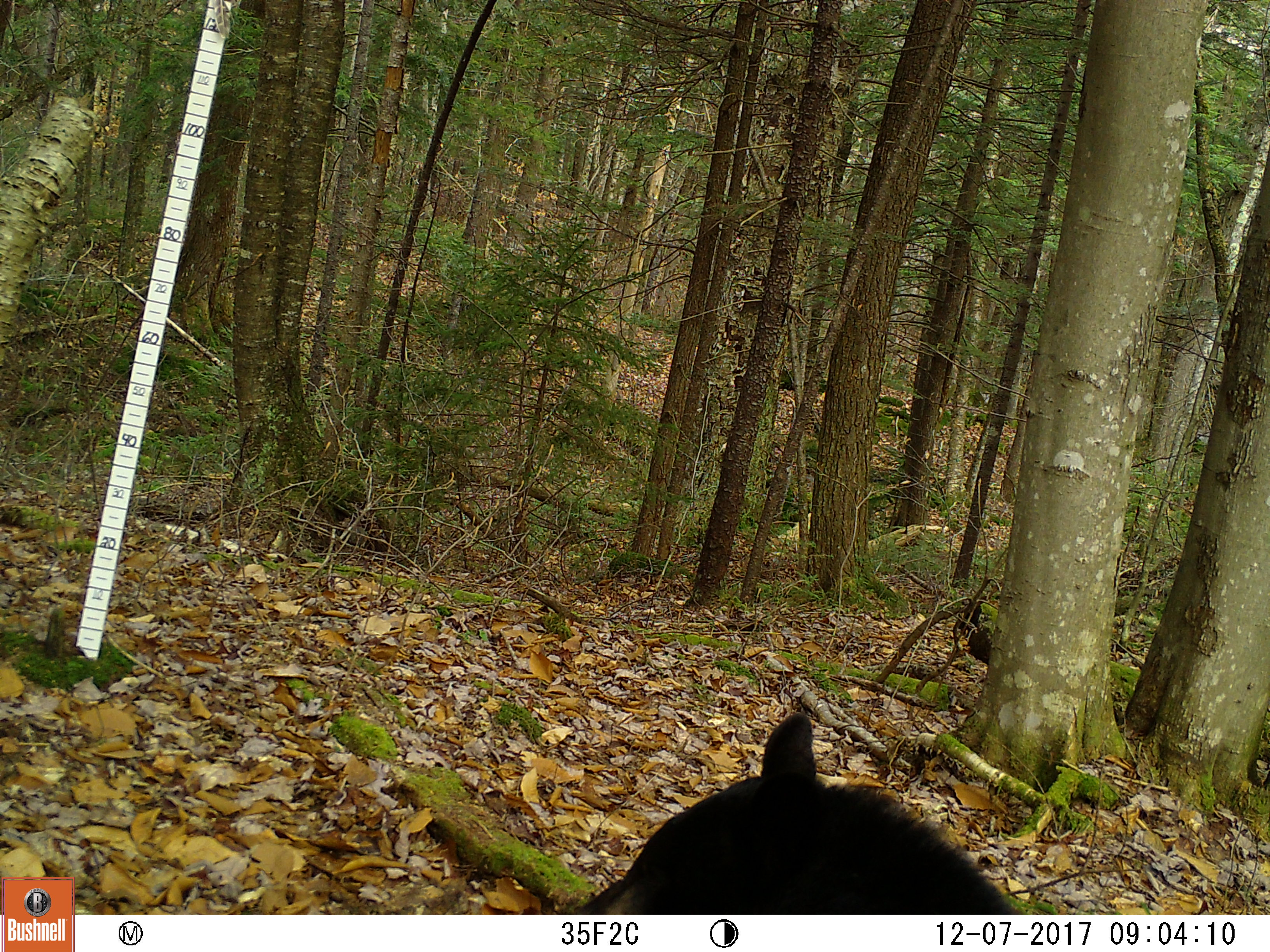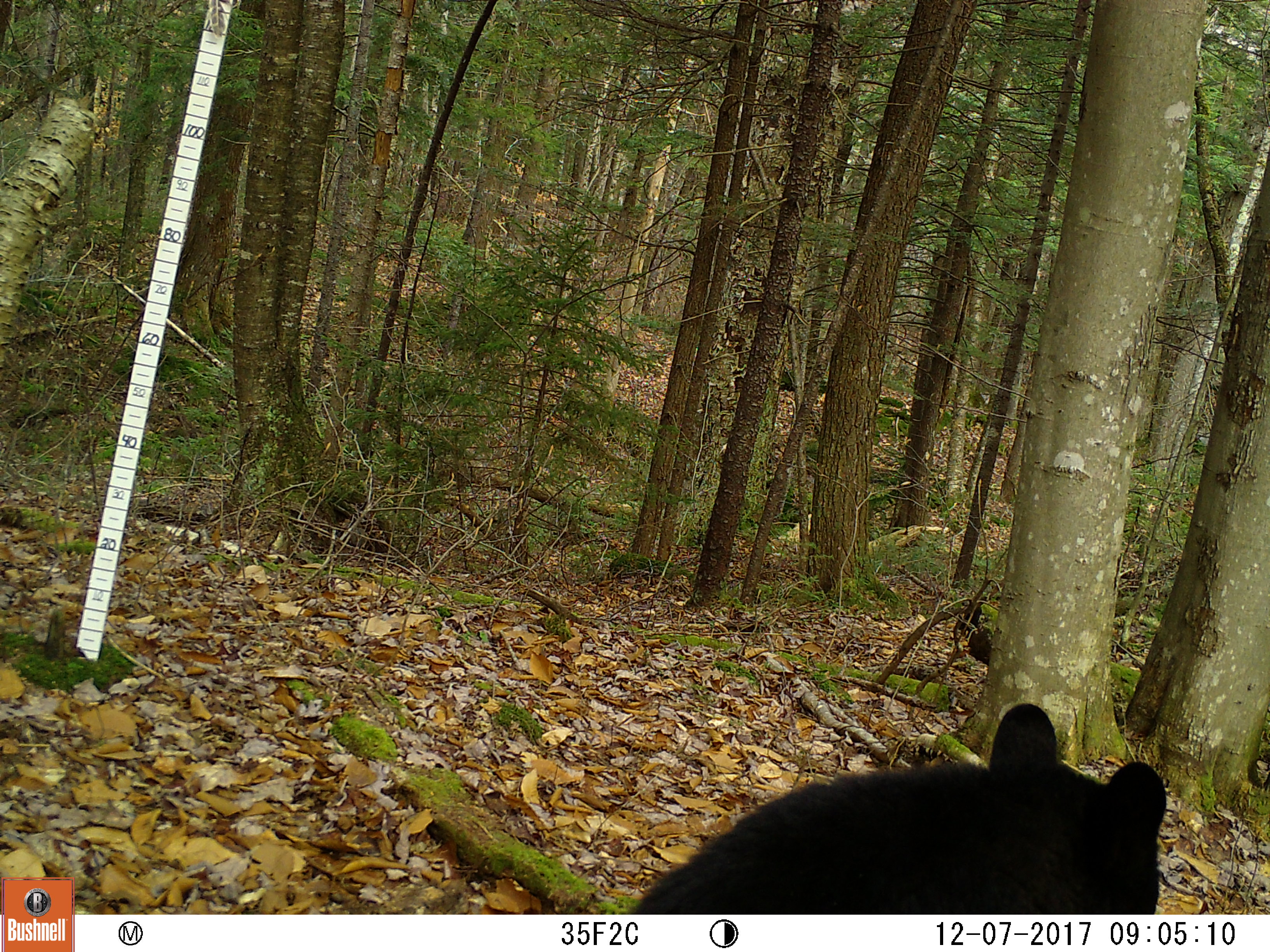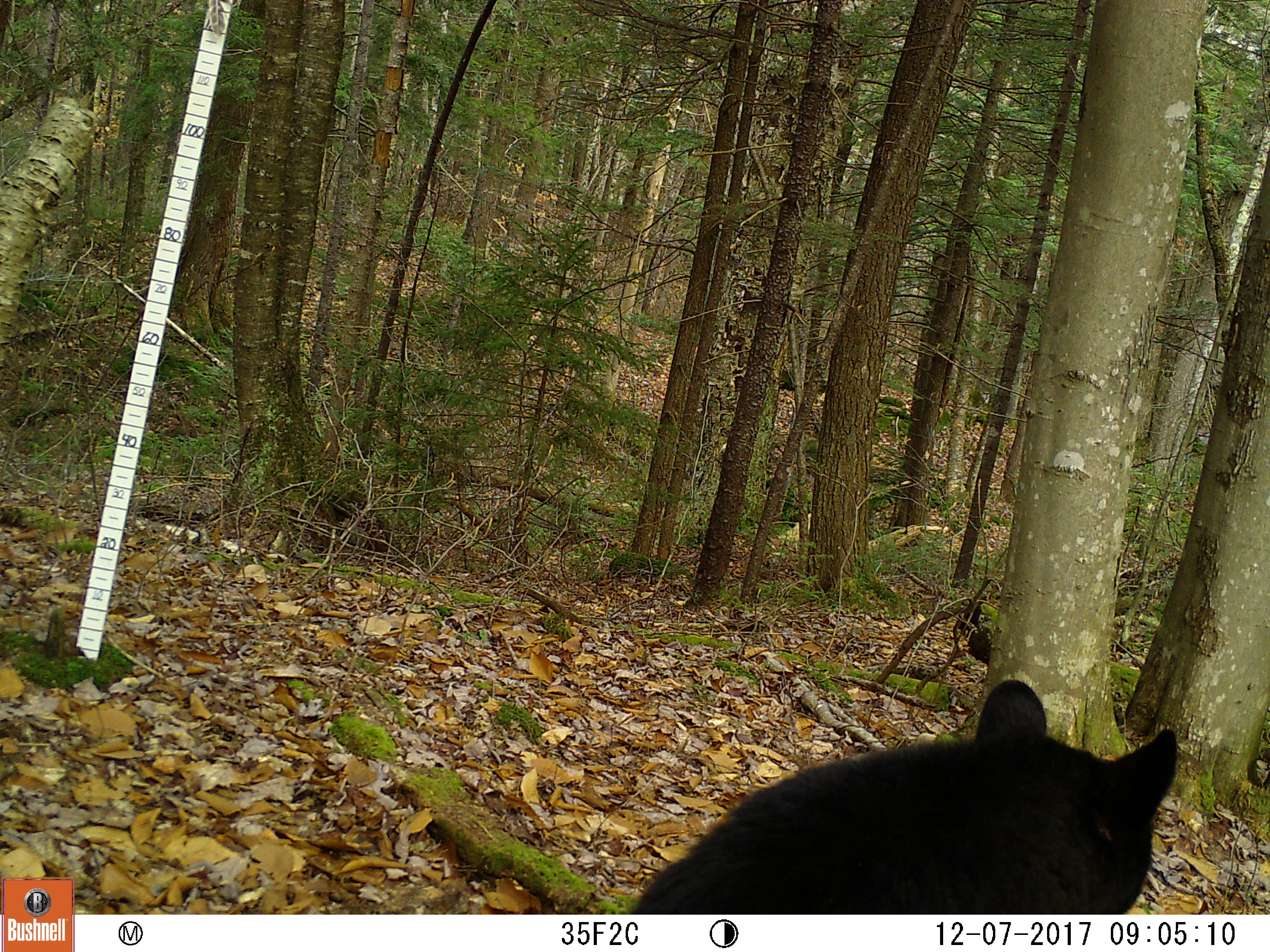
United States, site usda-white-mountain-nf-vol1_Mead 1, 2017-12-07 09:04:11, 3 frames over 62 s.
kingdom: Animalia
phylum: Chordata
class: Mammalia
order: Carnivora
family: Ursidae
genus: Ursus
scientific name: Ursus americanus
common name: black bear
Black bear (Ursus americanus).